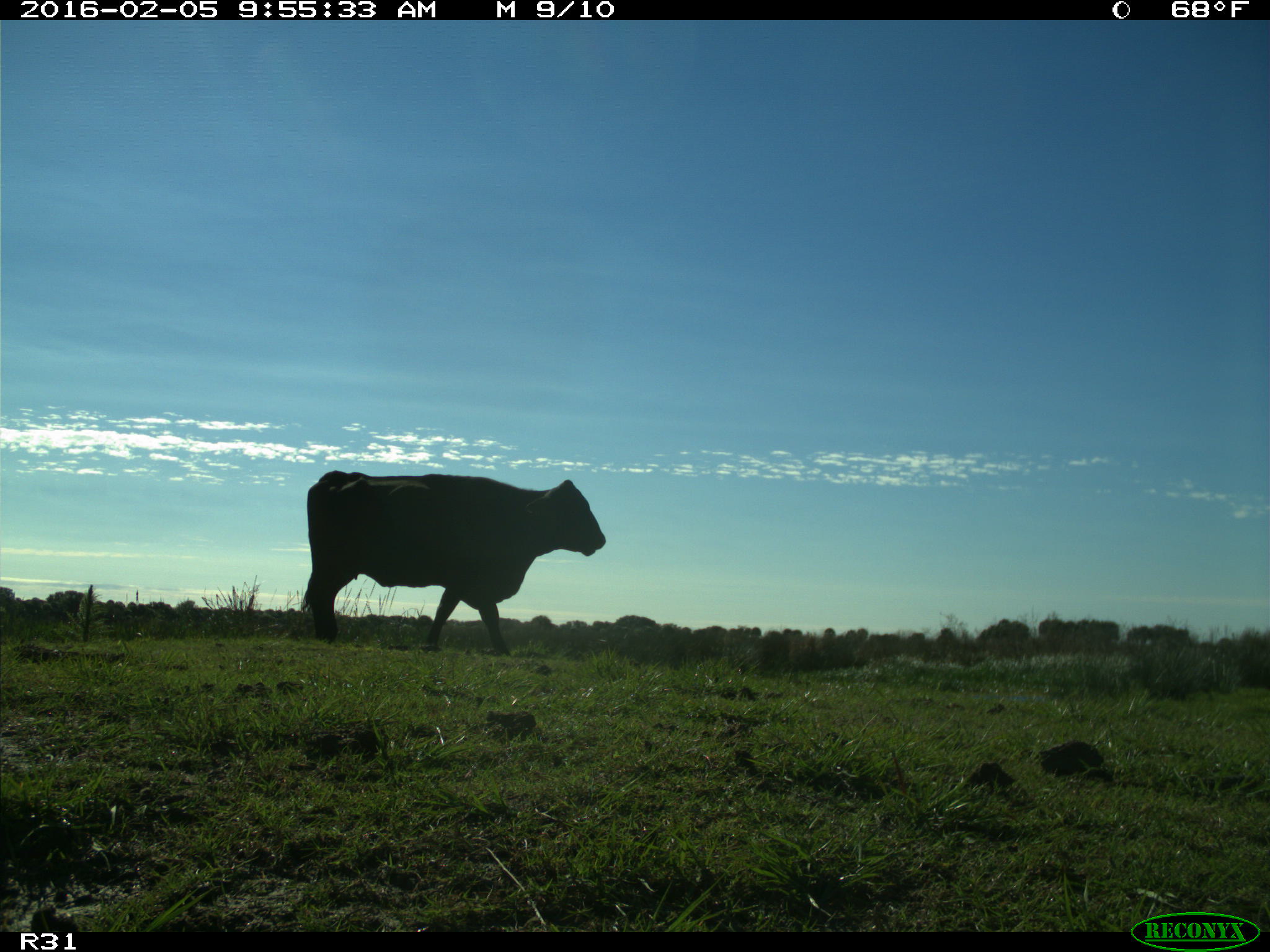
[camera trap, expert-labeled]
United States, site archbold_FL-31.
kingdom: Animalia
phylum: Chordata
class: Mammalia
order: Artiodactyla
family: Bovidae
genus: Bos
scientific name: Bos taurus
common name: domestic cow